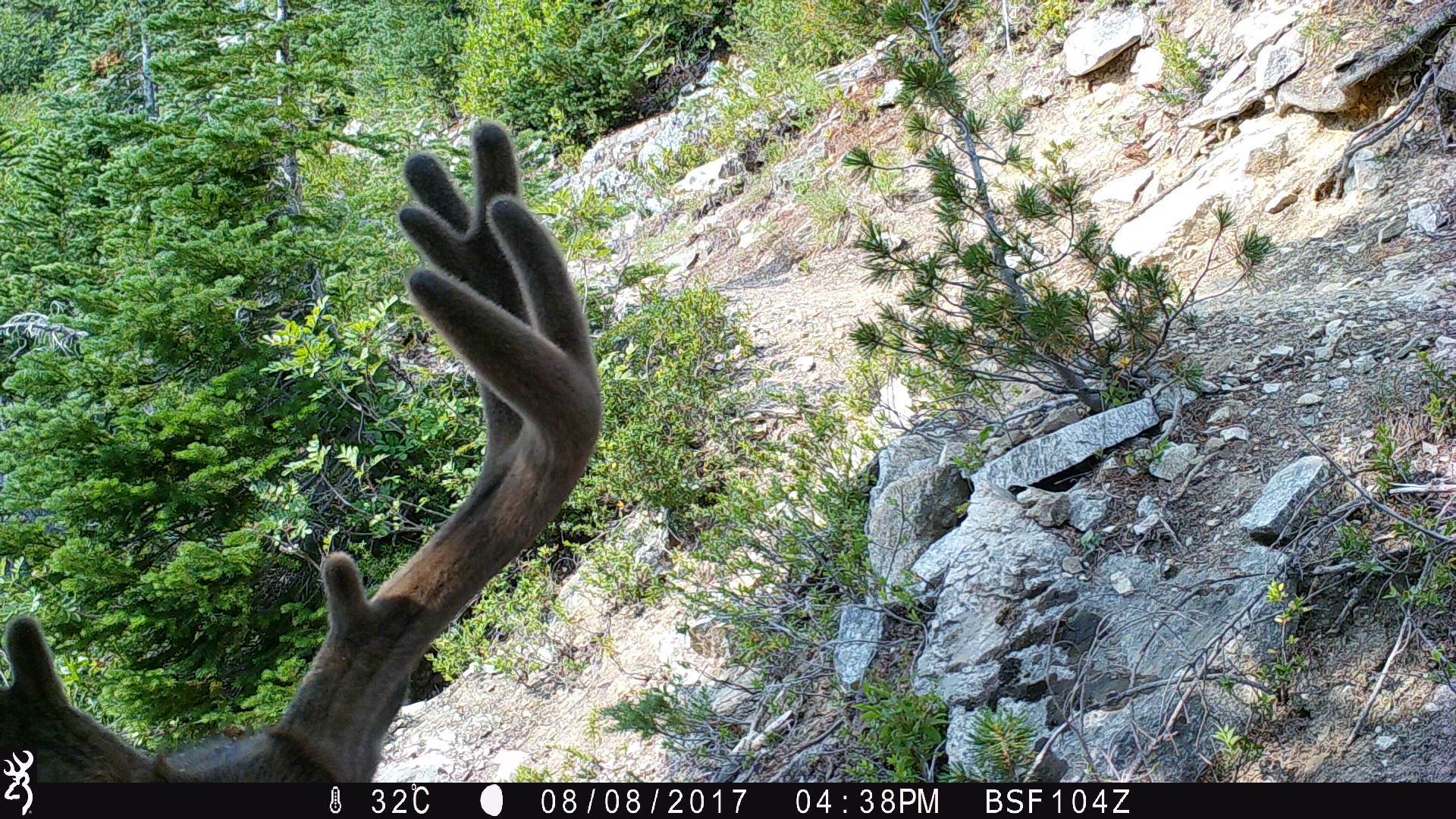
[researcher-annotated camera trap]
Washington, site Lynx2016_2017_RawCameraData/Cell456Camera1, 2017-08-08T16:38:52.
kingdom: Animalia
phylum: Chordata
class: Mammalia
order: Artiodactyla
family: Cervidae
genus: Odocoileus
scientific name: Odocoileus hemionus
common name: mule deer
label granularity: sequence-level